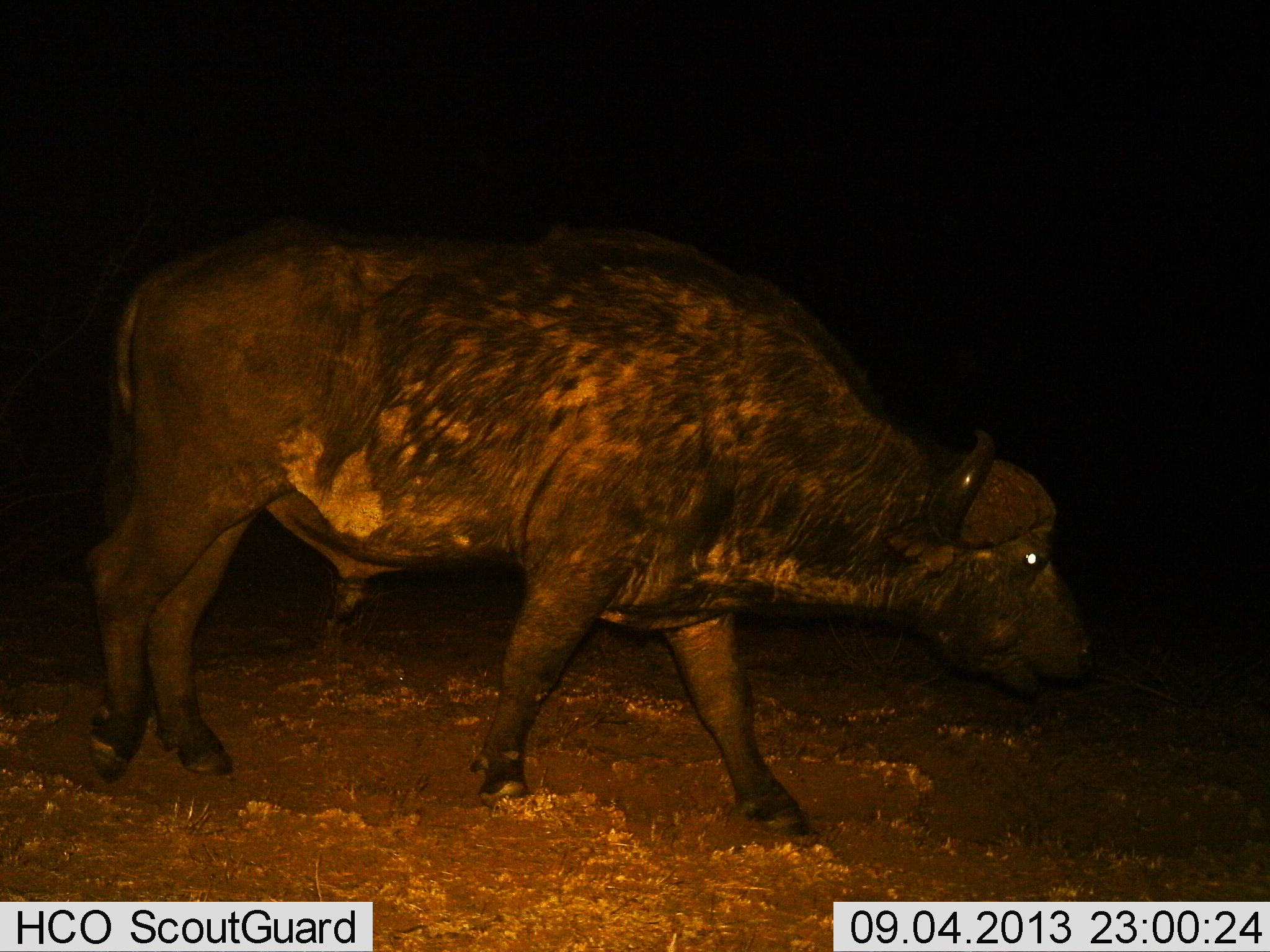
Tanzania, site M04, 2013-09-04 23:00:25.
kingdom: Animalia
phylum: Chordata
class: Mammalia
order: Artiodactyla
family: Bovidae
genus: Syncerus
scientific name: Syncerus caffer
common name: cape buffalo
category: buffalo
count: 1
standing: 20%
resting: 7%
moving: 73%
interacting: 0%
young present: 7%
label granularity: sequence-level